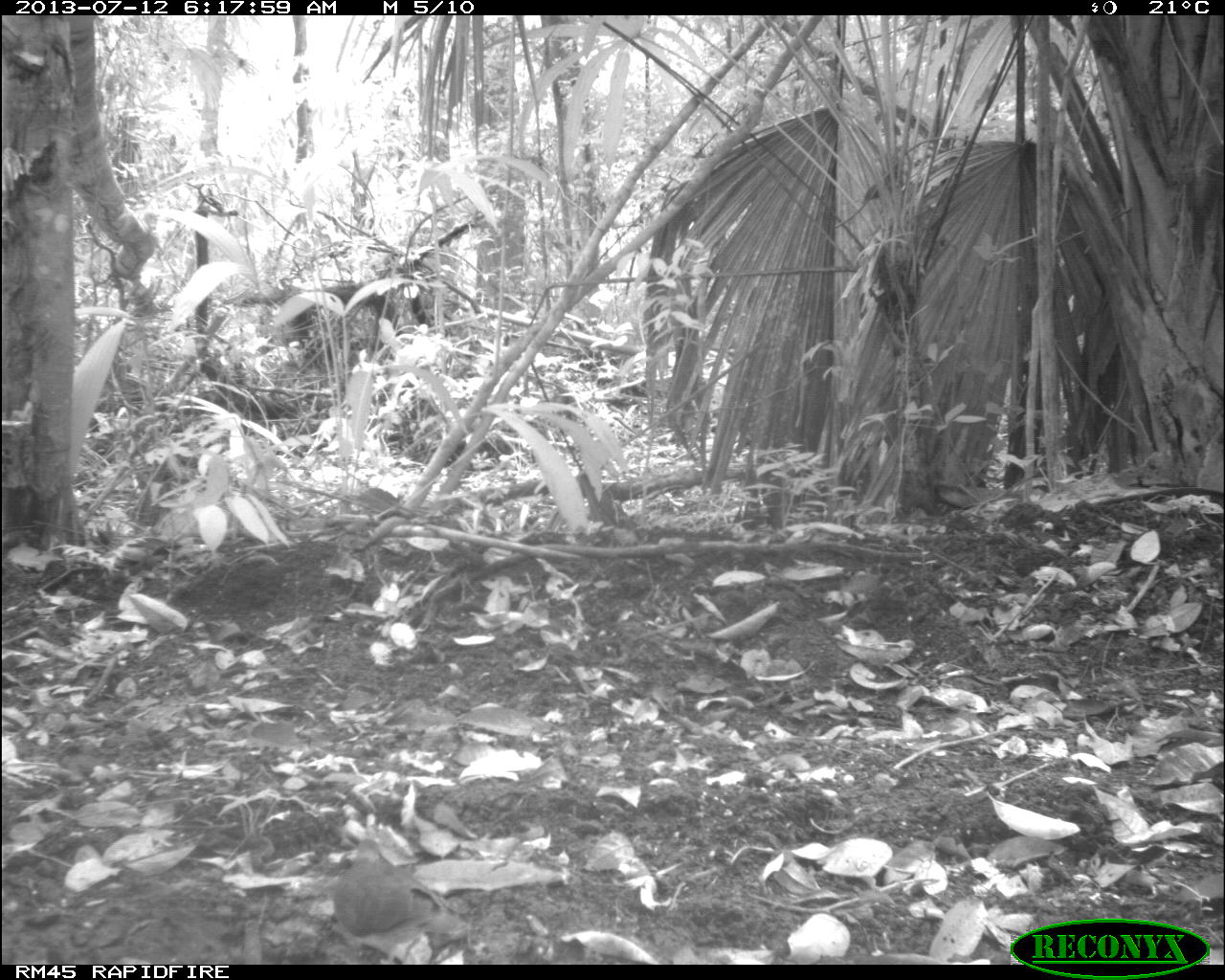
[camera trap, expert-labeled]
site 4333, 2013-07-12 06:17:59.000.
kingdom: Animalia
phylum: Chordata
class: Aves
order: Columbiformes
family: Columbidae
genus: Geotrygon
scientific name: Geotrygon montana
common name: ruddy quail-dove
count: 1